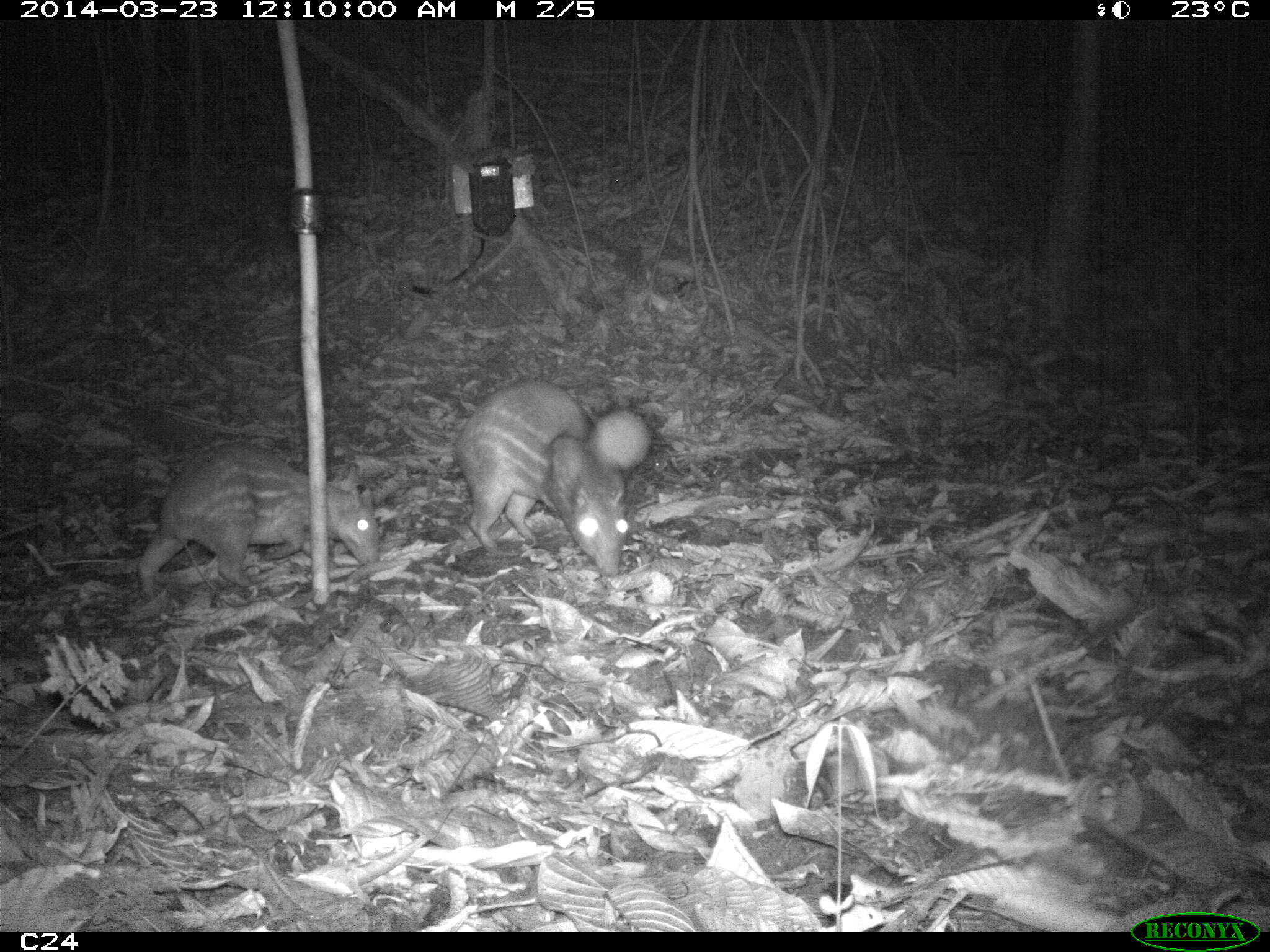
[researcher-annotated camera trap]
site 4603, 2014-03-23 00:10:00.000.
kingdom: Animalia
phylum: Chordata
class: Mammalia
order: Rodentia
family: Cuniculidae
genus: Cuniculus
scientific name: Cuniculus paca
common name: spotted paca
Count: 2.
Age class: adult.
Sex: female.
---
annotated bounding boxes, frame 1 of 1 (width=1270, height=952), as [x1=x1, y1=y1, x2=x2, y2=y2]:
cuniculus paca: [x1=450, y1=373, x2=655, y2=582]; [x1=132, y1=434, x2=383, y2=601]